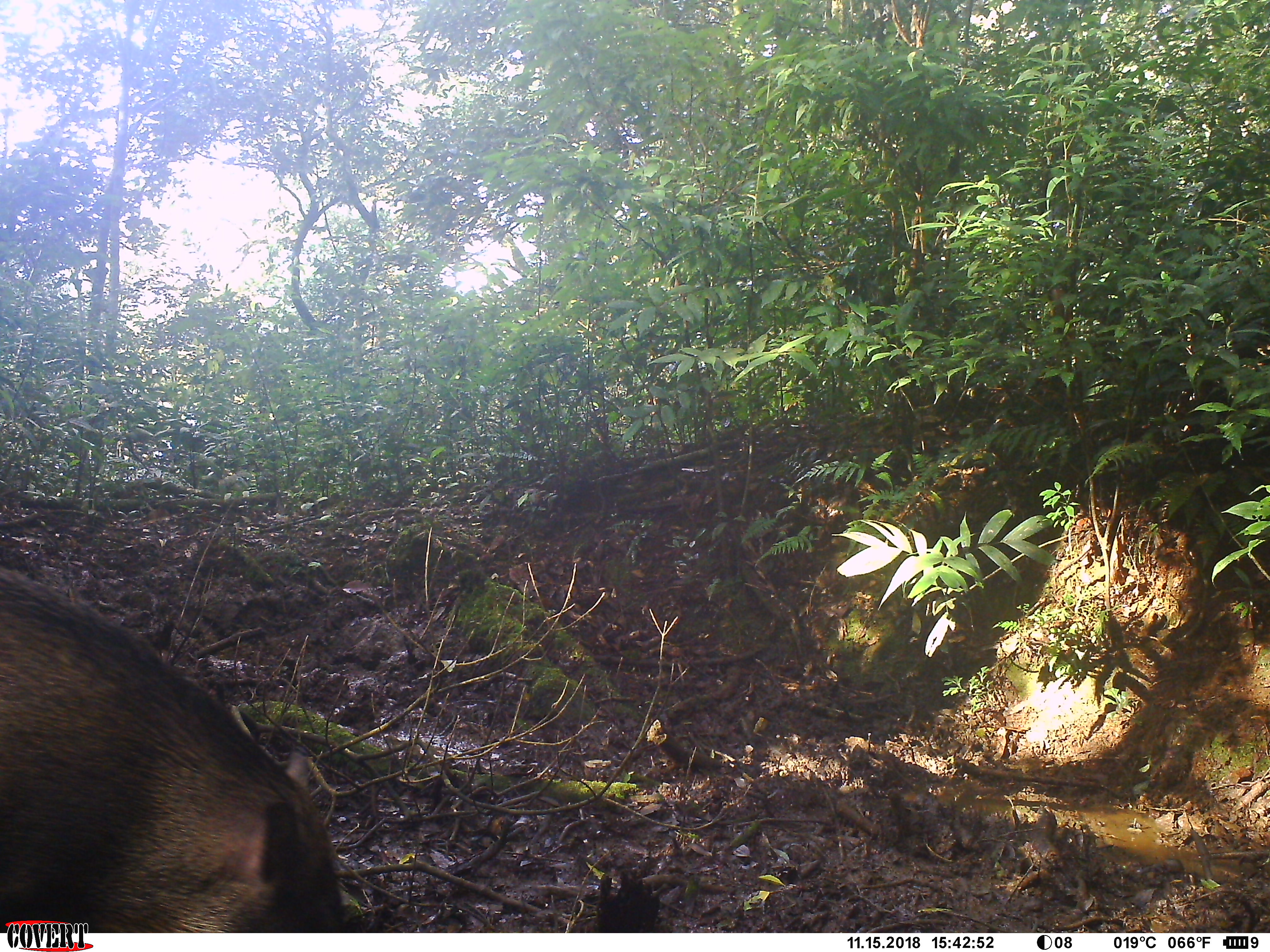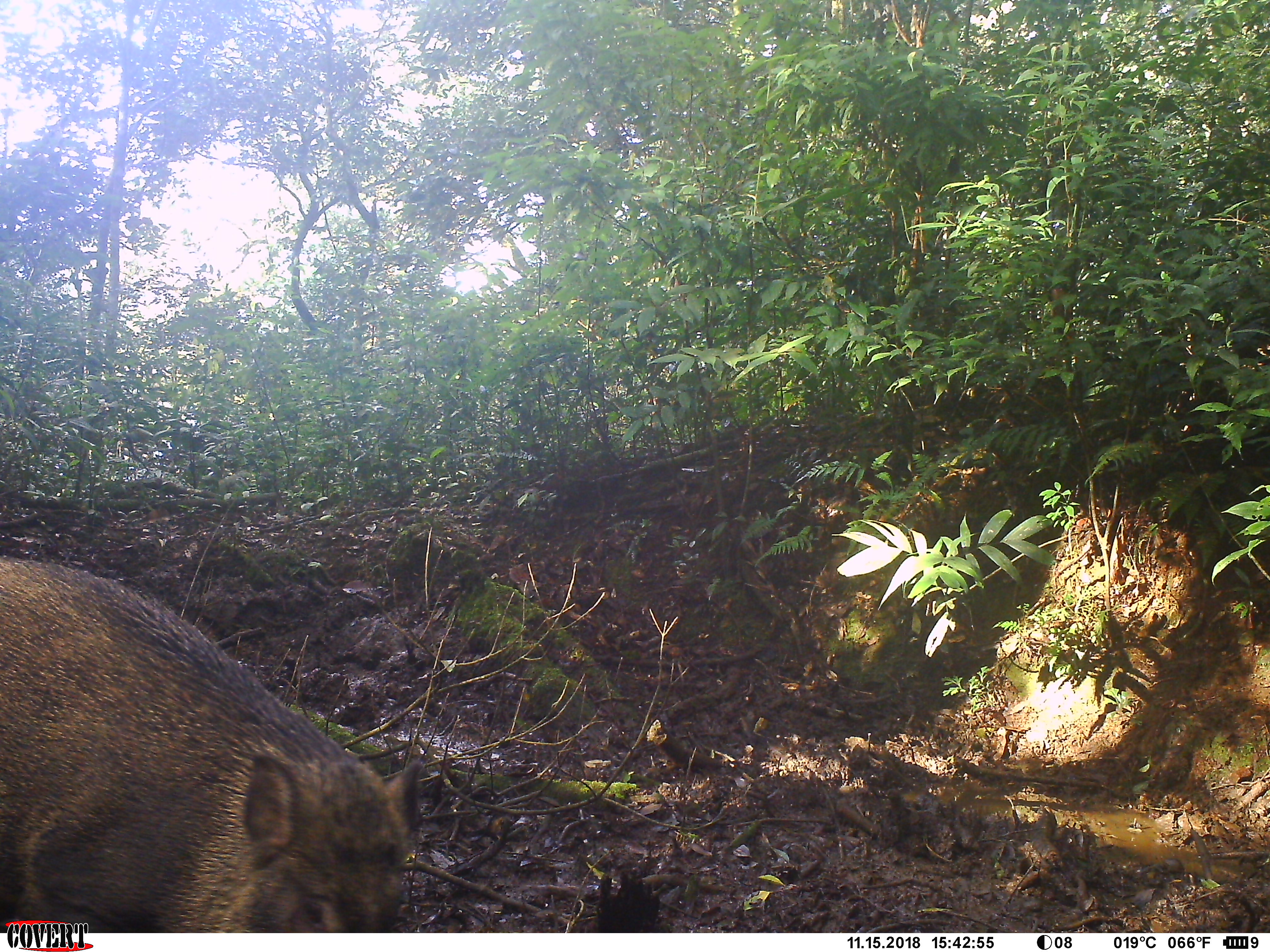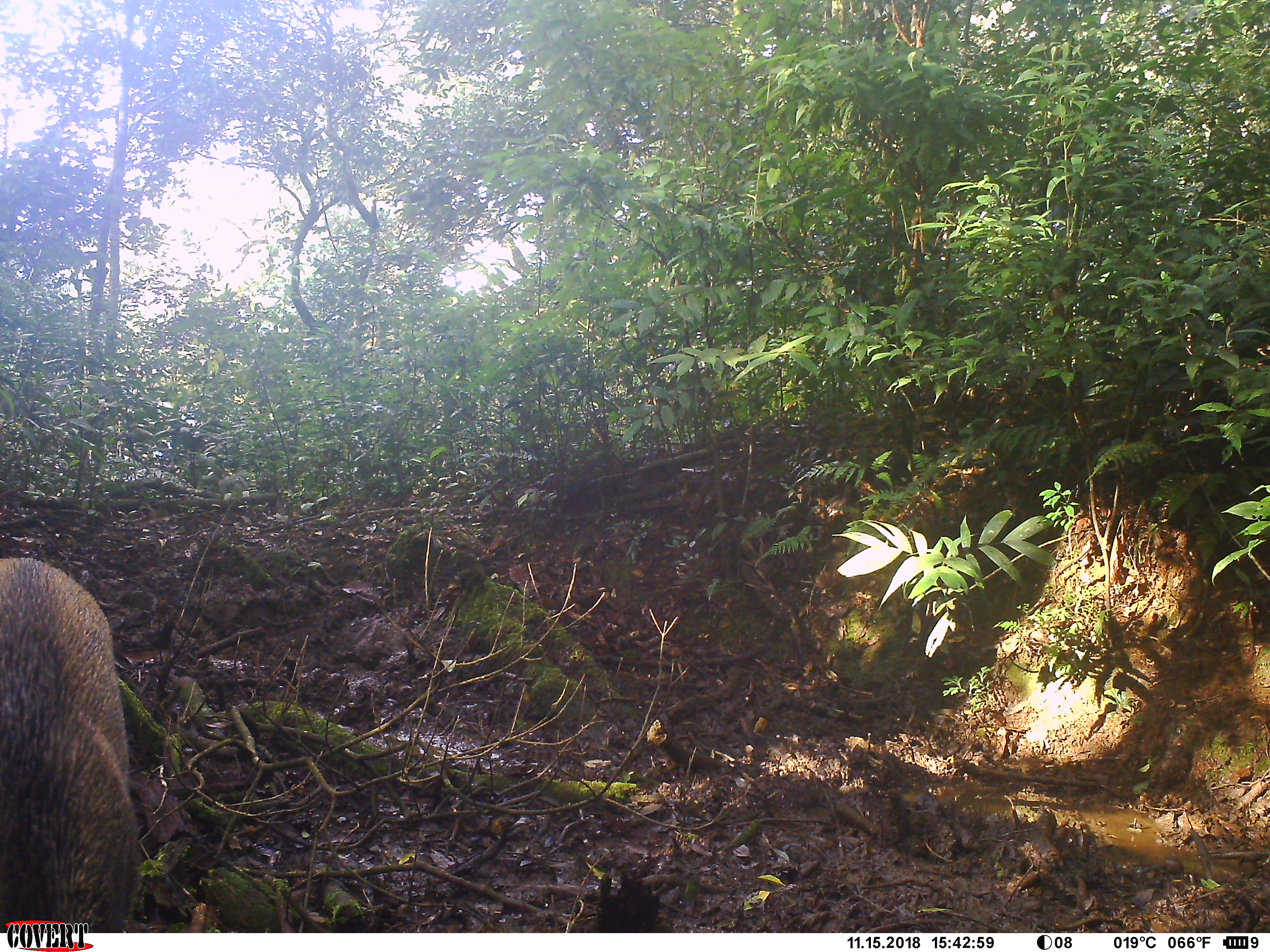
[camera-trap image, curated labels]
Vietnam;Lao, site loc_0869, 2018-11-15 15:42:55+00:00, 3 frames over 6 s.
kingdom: Animalia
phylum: Chordata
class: Mammalia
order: Artiodactyla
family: Suidae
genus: Sus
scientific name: Sus scrofa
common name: eurasian wild pig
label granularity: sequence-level